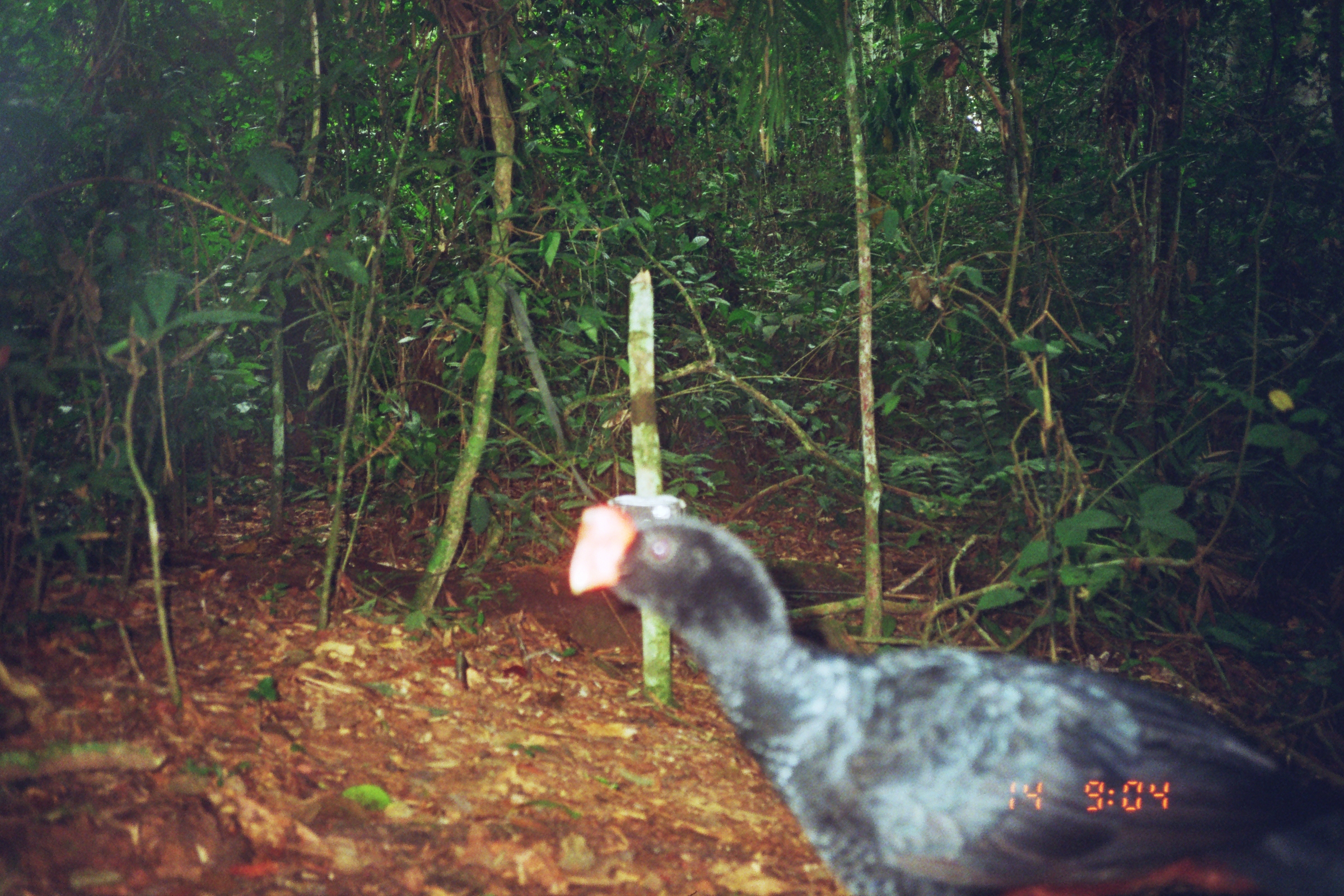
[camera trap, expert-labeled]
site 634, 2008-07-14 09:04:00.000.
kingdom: Animalia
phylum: Chordata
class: Aves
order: Galliformes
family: Cracidae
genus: Mitu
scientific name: Mitu tuberosum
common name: razor-billed curassow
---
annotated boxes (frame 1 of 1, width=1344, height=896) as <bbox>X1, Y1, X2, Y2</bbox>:
mitu tuberosum: <bbox>568, 489, 1338, 894</bbox>